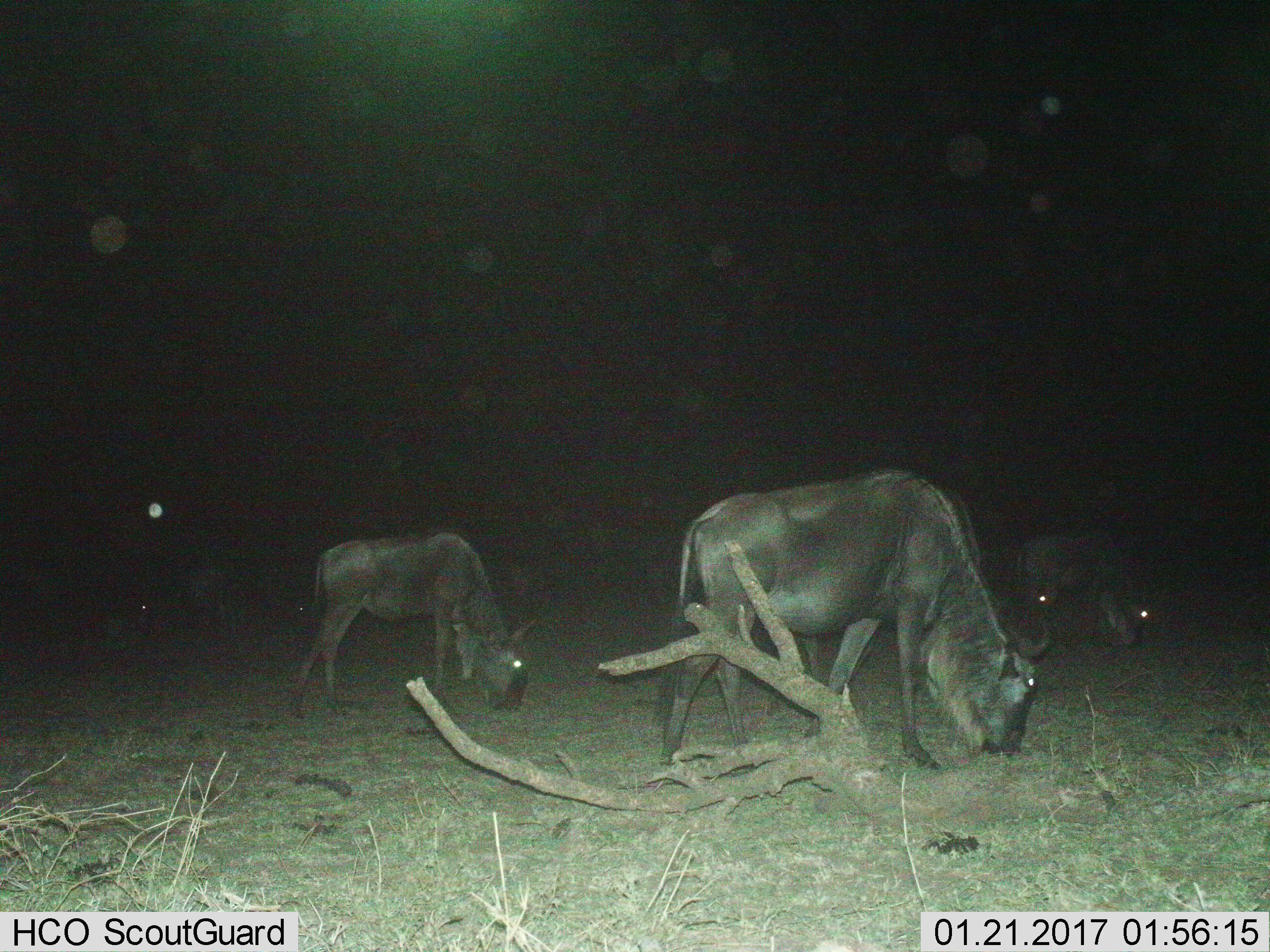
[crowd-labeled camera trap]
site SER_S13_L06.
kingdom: Animalia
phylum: Chordata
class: Mammalia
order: Artiodactyla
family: Bovidae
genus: Connochaetes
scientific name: Connochaetes taurinus taurinus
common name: blue wildebeest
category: wildebeestblue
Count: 4.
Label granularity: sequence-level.